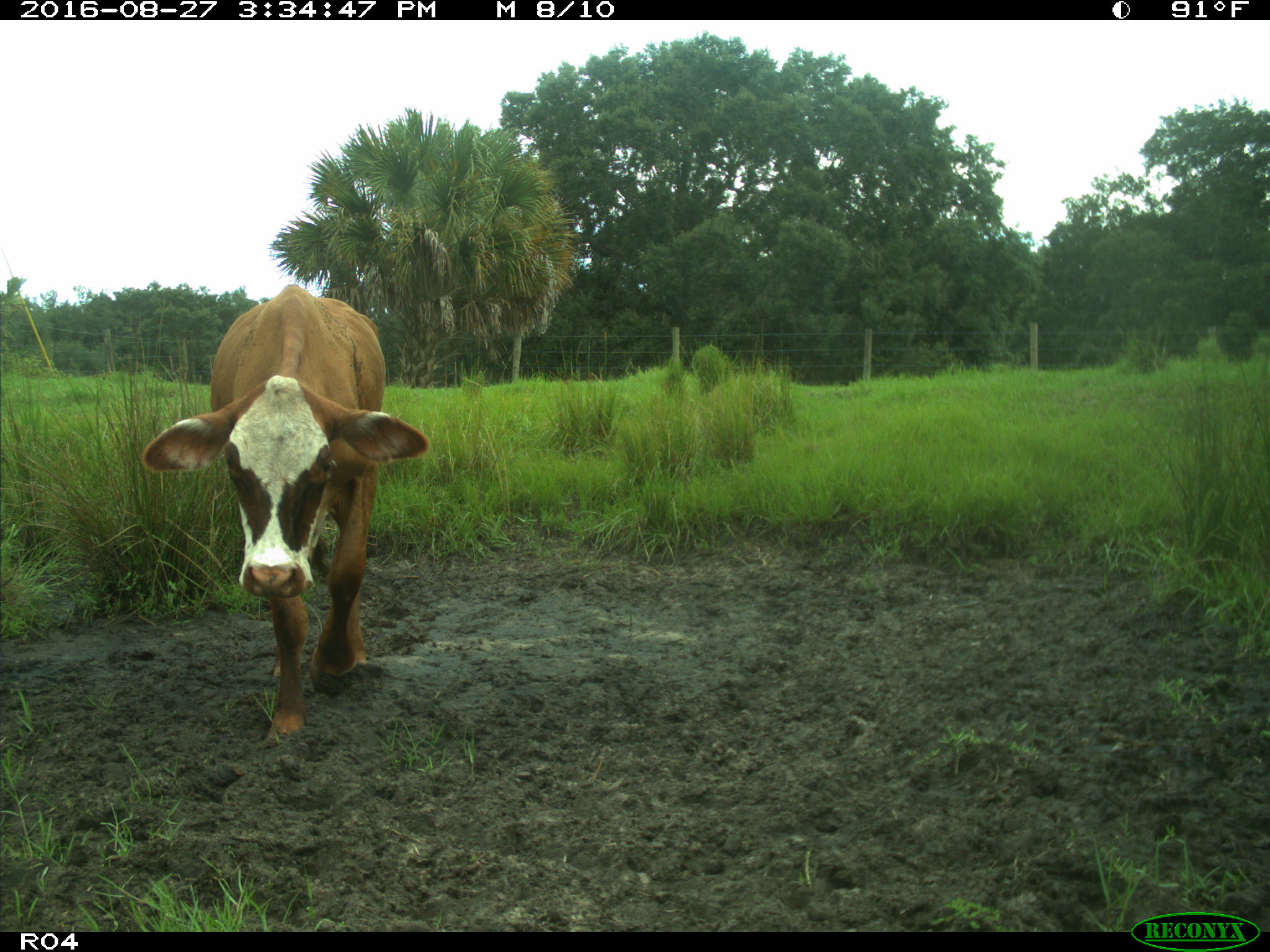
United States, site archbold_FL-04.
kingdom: Animalia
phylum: Chordata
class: Mammalia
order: Artiodactyla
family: Bovidae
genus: Bos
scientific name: Bos taurus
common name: domestic cow